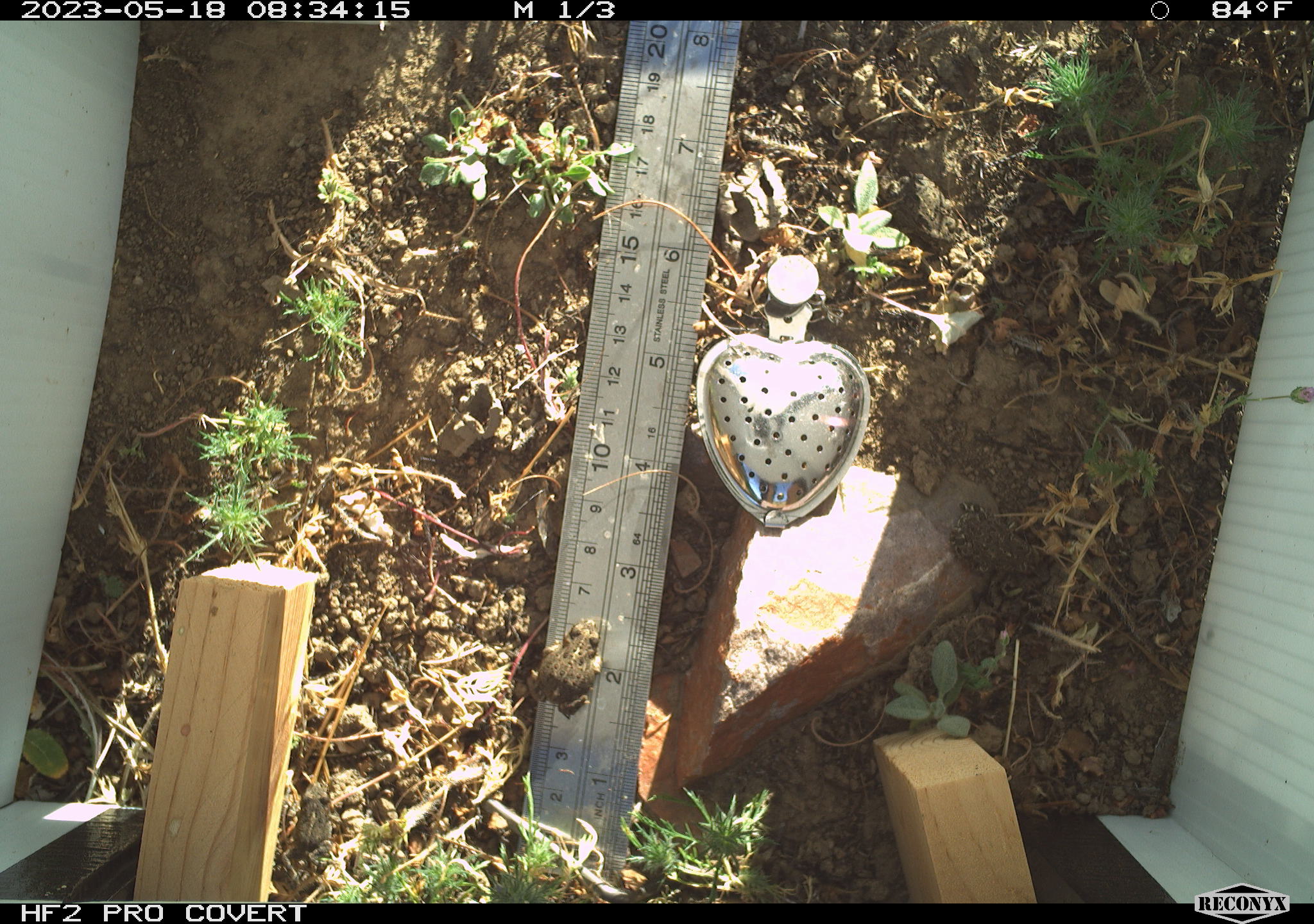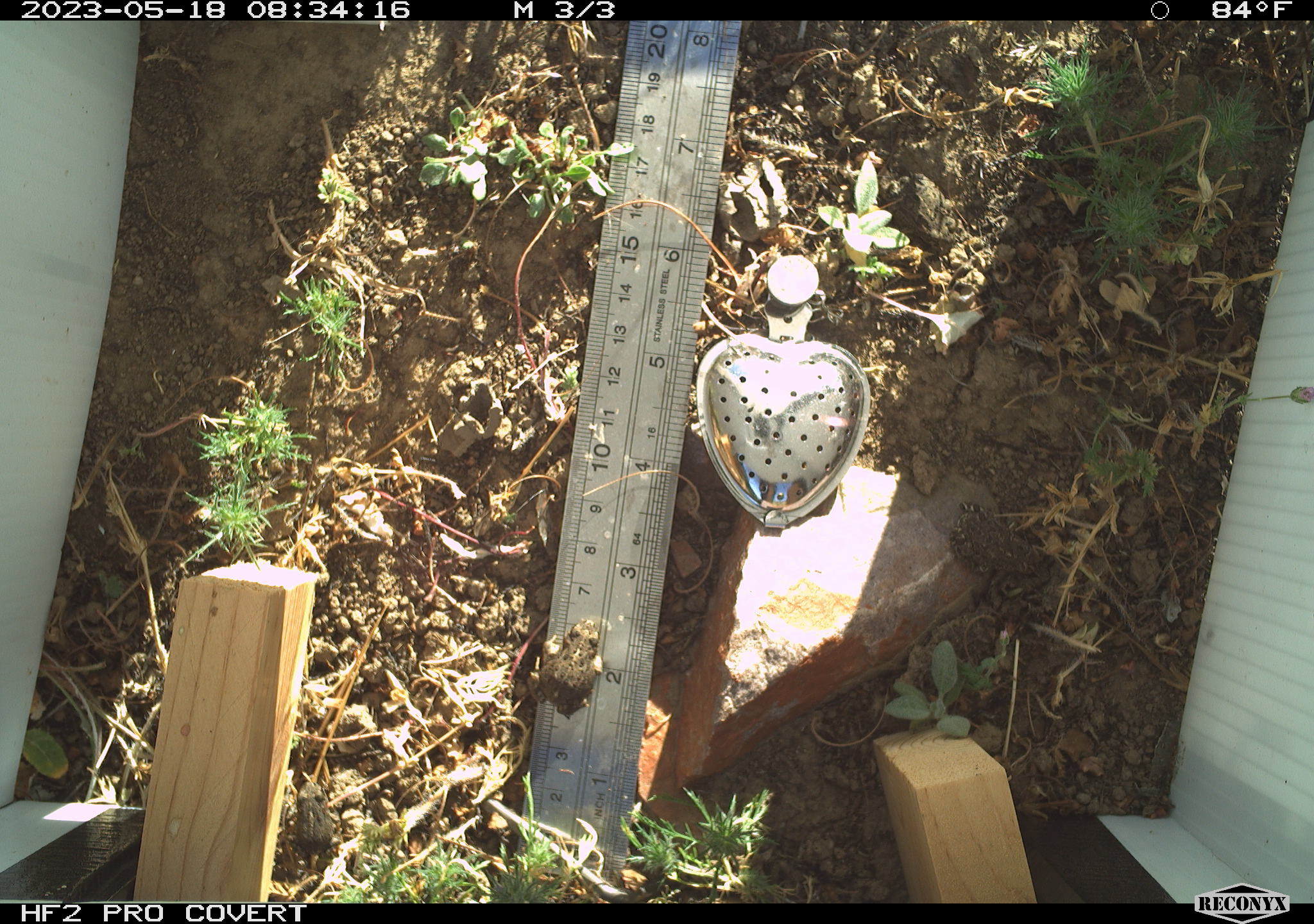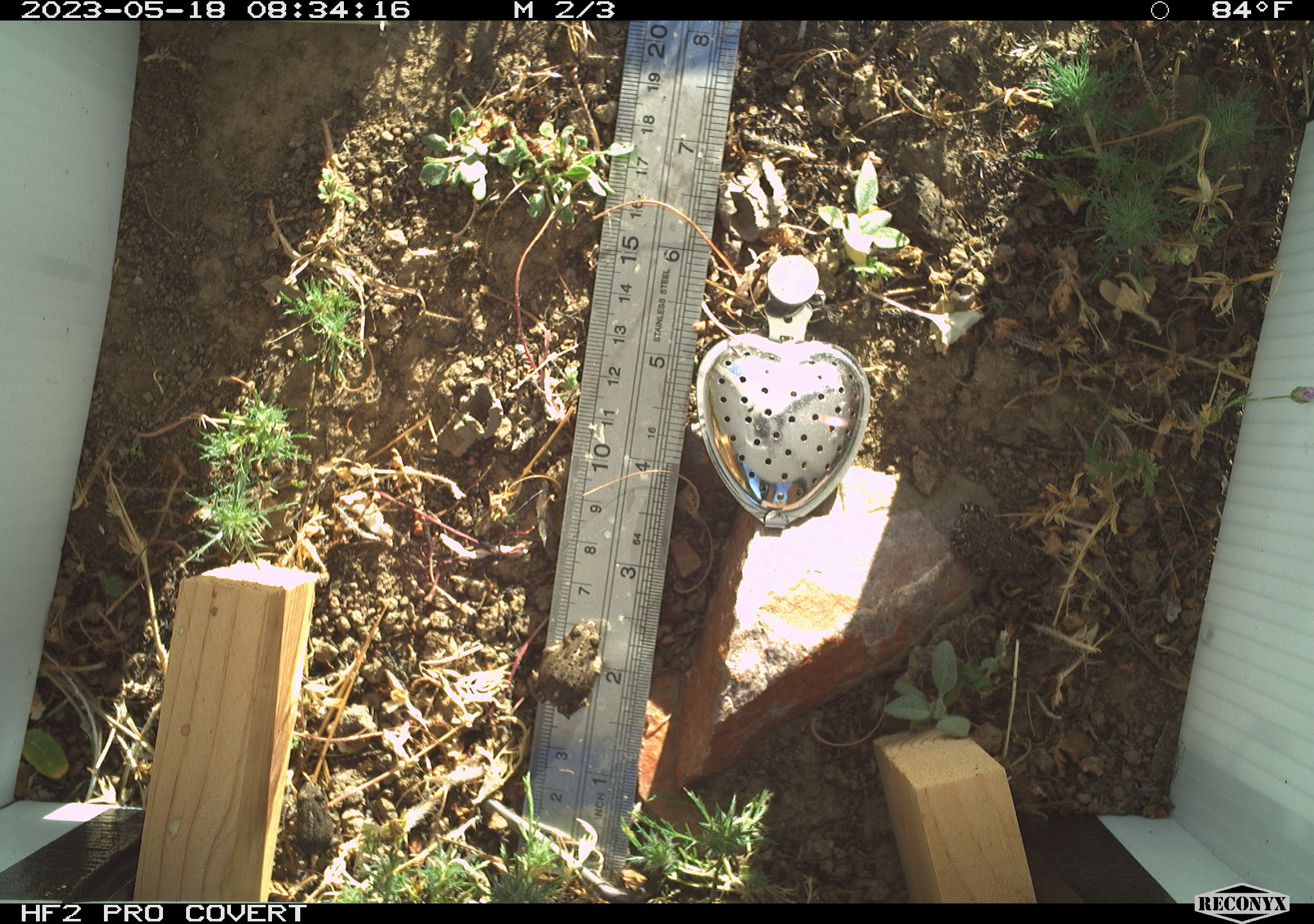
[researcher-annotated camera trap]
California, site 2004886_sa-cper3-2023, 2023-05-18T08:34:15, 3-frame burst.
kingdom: Animalia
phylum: Chordata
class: Amphibia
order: Anura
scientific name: Anura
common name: frogs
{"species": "frogs (Anura)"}